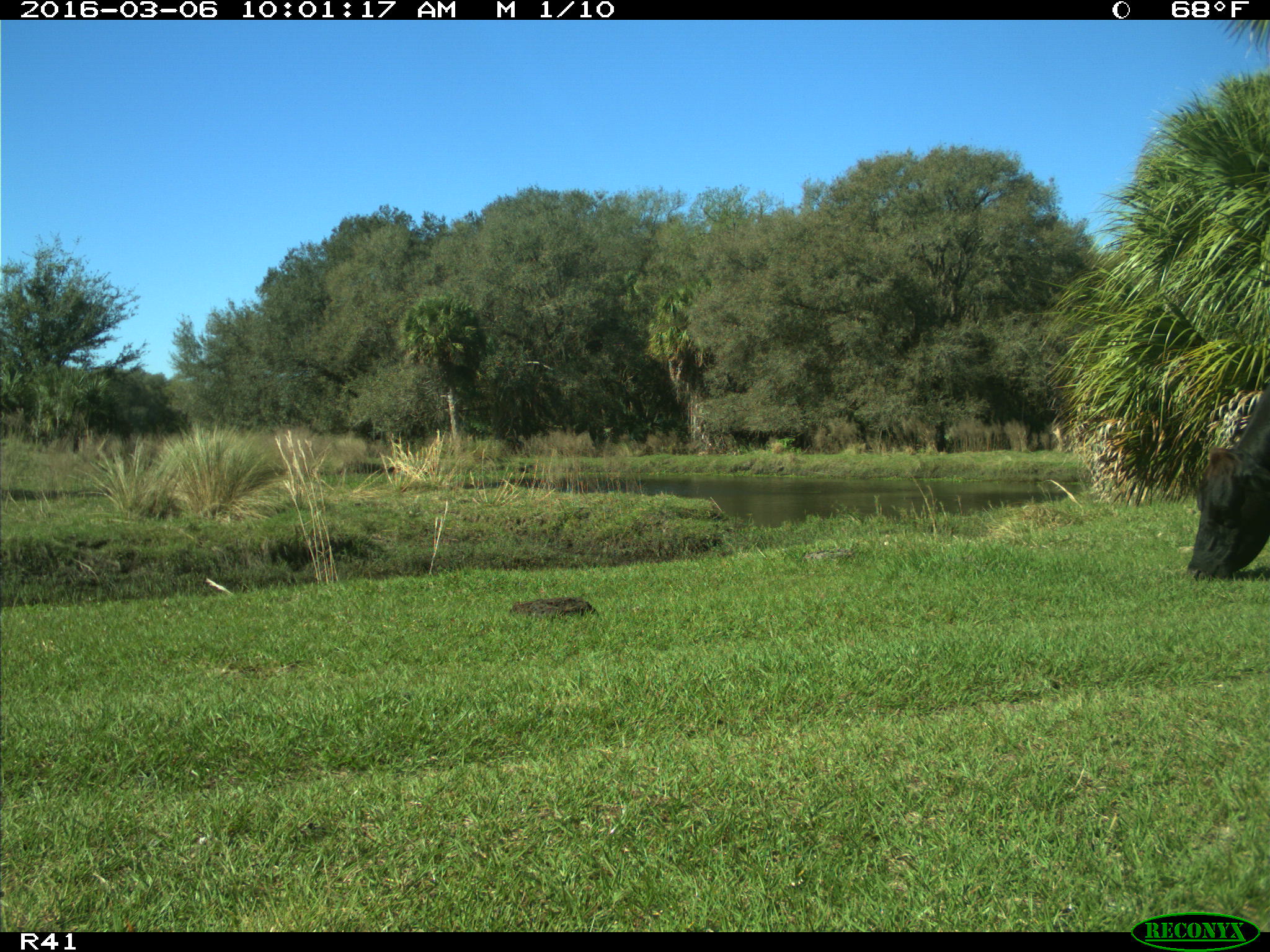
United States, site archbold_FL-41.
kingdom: Animalia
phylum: Chordata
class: Mammalia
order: Artiodactyla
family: Bovidae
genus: Bos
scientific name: Bos taurus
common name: domestic cow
Bos taurus (domestic cow).